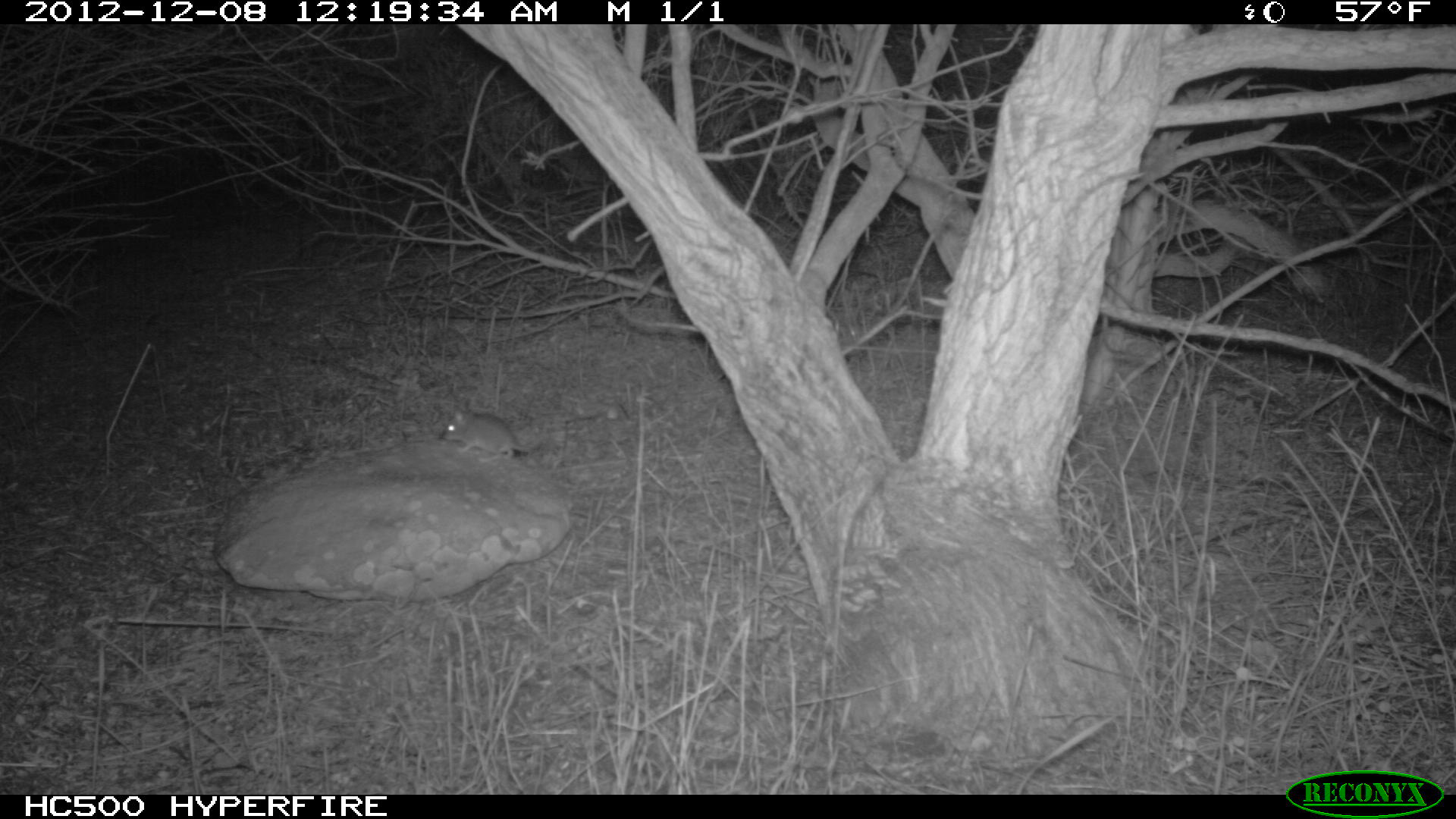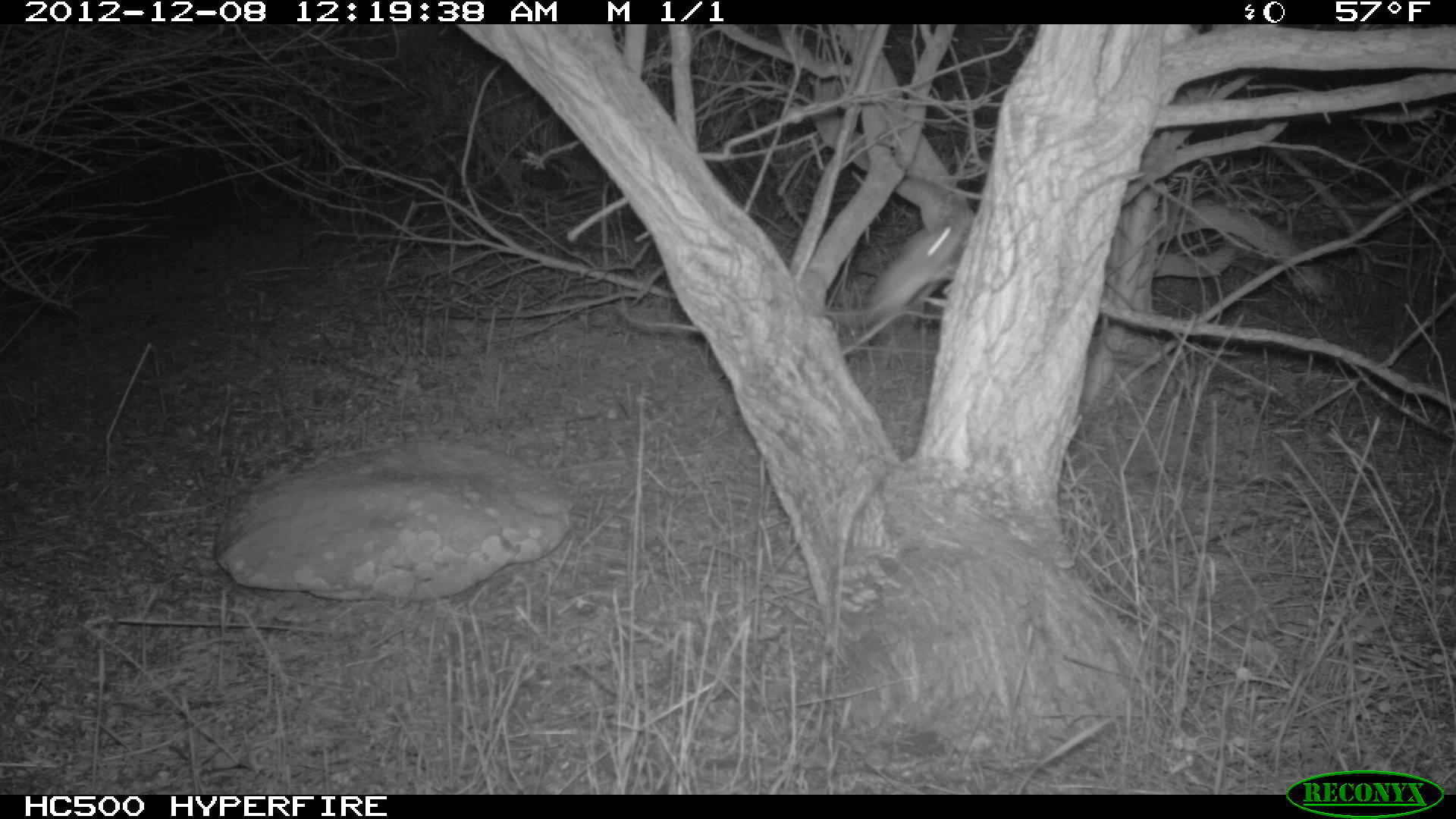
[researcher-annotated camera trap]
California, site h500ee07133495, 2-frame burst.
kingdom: Animalia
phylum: Chordata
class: Mammalia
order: Rodentia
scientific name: Rodentia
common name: rodent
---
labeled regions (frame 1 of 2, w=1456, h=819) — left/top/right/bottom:
rodent: 436/412/548/463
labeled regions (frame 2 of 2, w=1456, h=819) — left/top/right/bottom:
rodent: 797/201/981/322